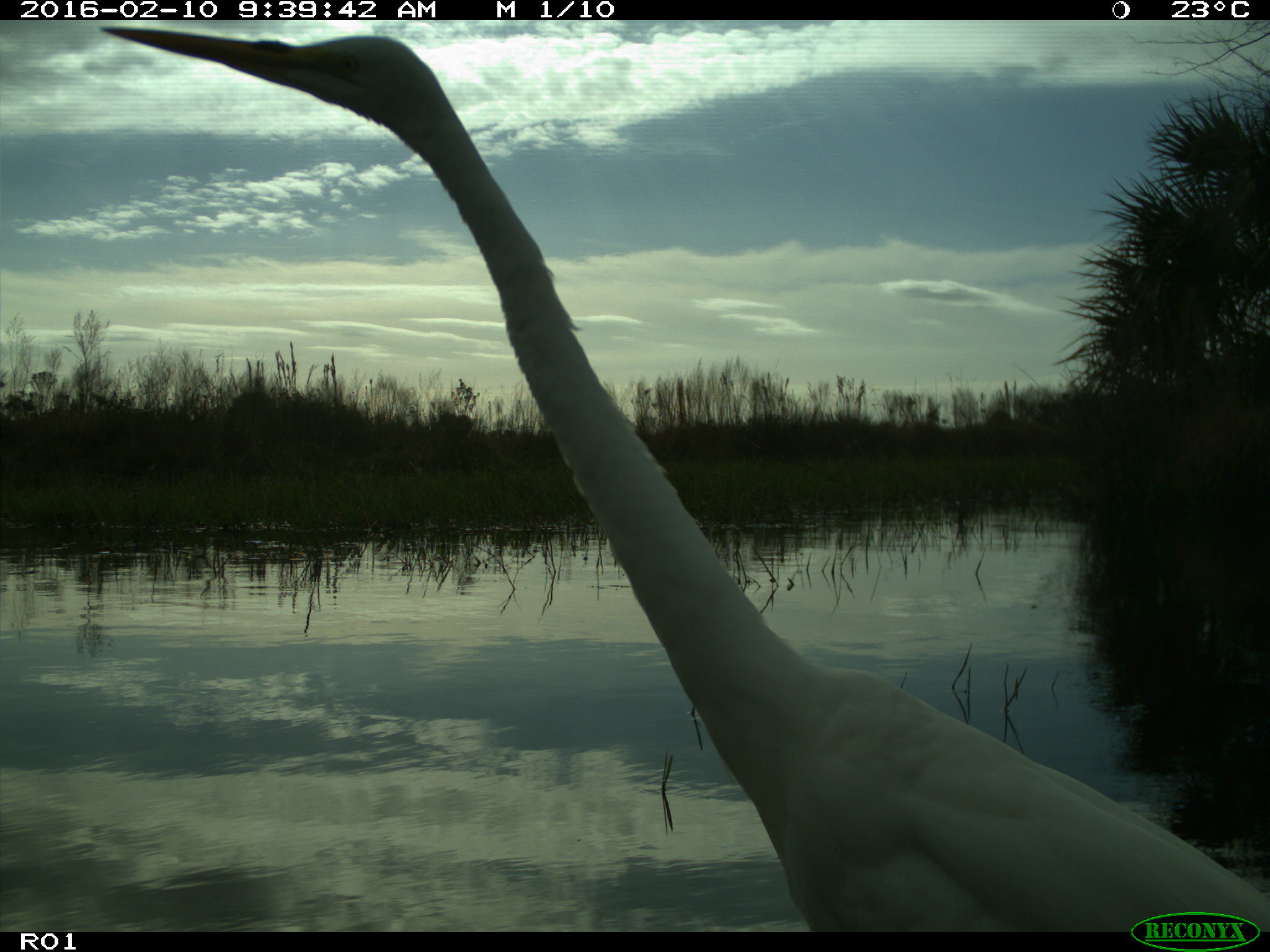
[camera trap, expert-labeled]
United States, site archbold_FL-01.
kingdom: Animalia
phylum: Chordata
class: Aves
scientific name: Aves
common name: birds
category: unidentified bird